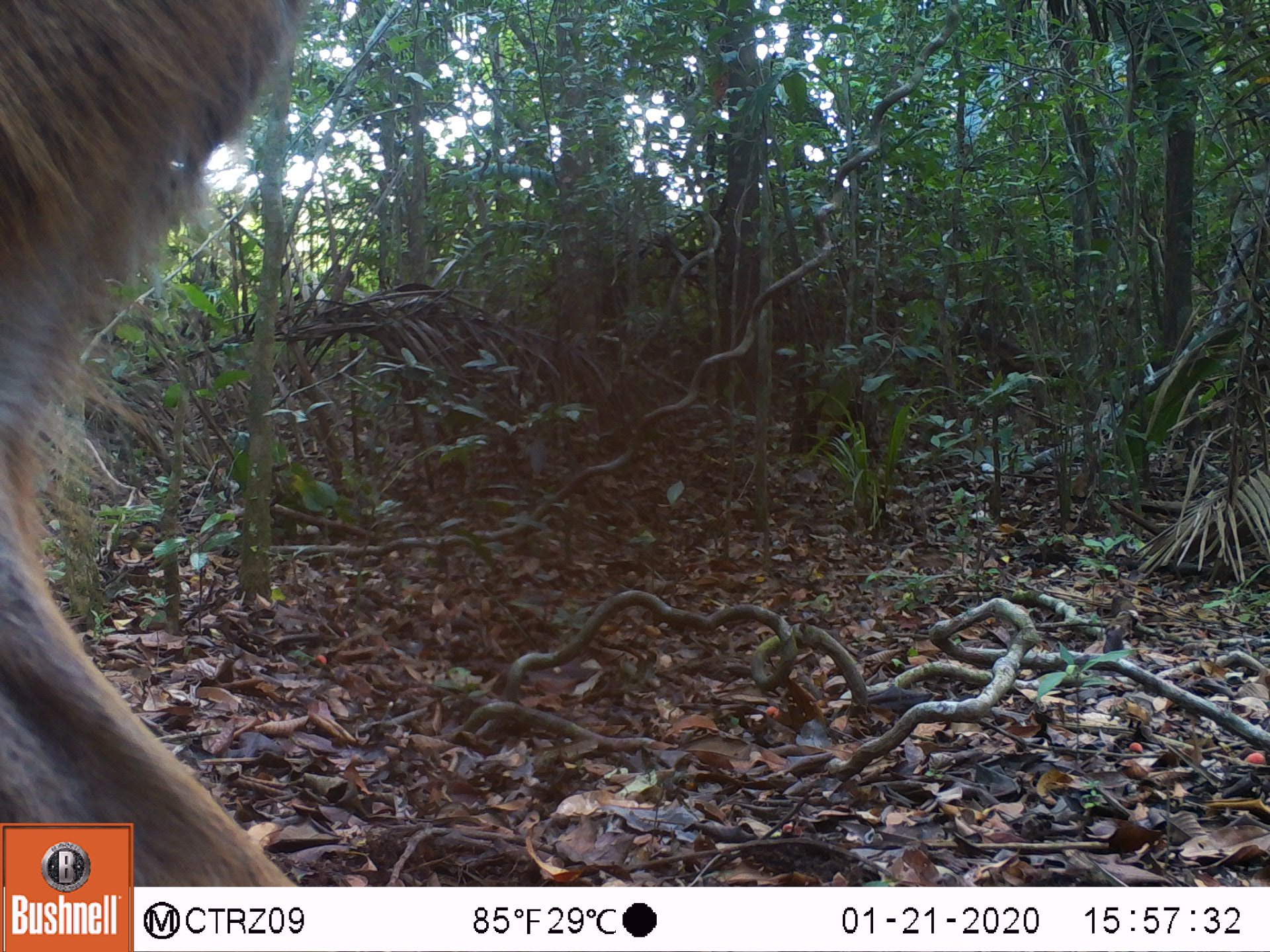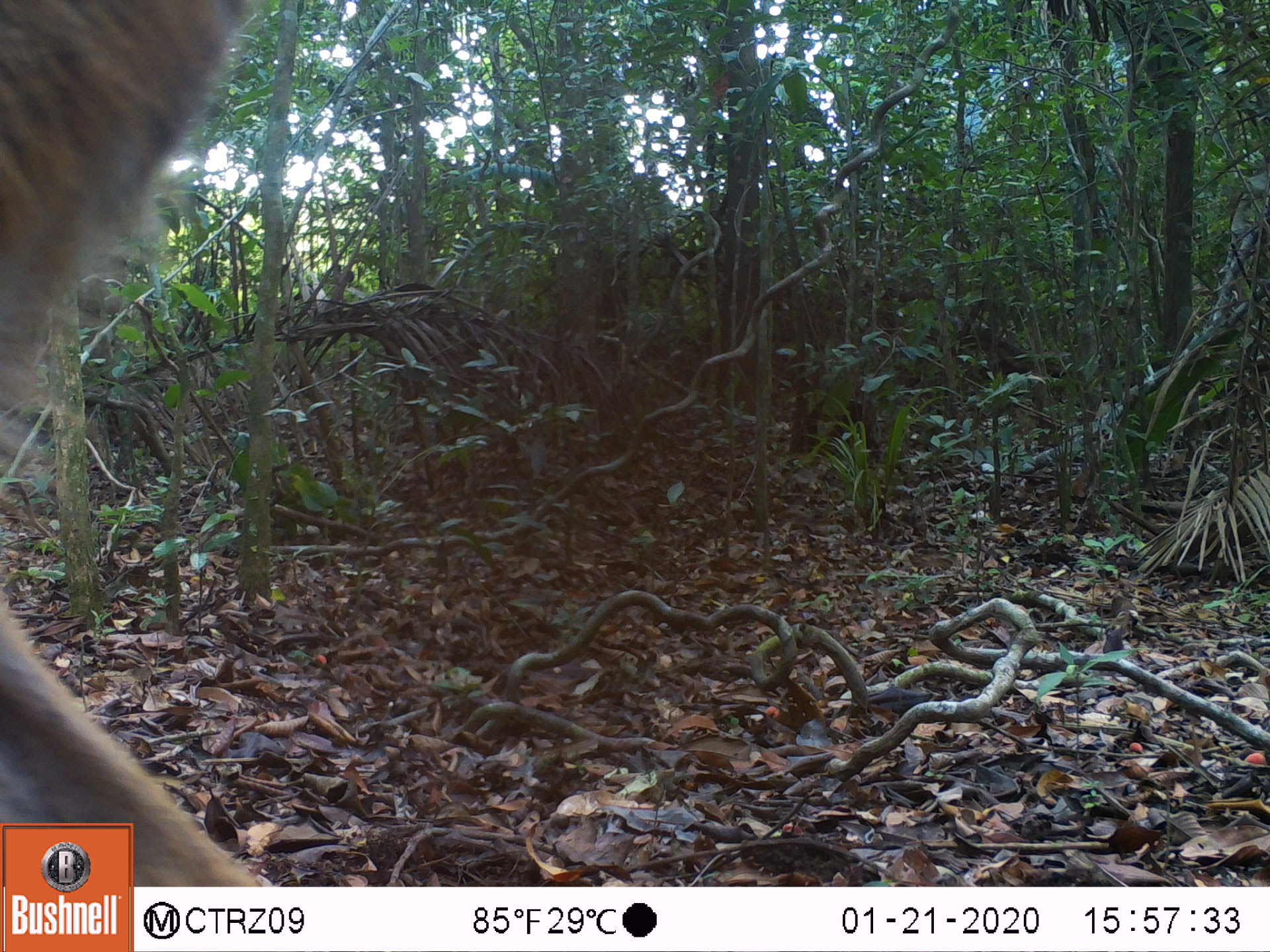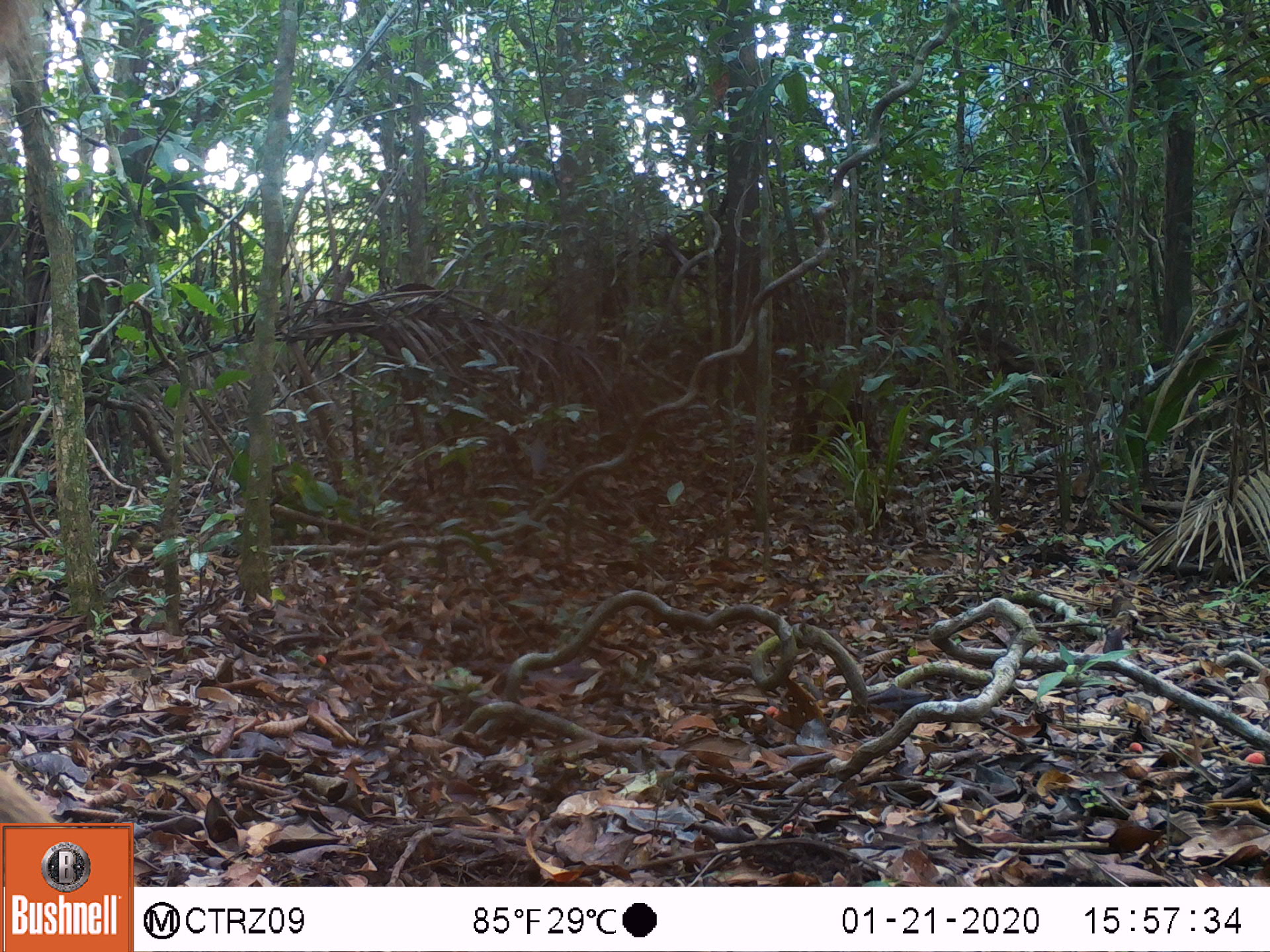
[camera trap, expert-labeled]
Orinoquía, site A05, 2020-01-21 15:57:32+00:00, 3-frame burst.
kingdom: Animalia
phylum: Chordata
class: Mammalia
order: Artiodactyla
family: Cervidae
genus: Odocoileus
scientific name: Odocoileus virginianus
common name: white-tailed deer